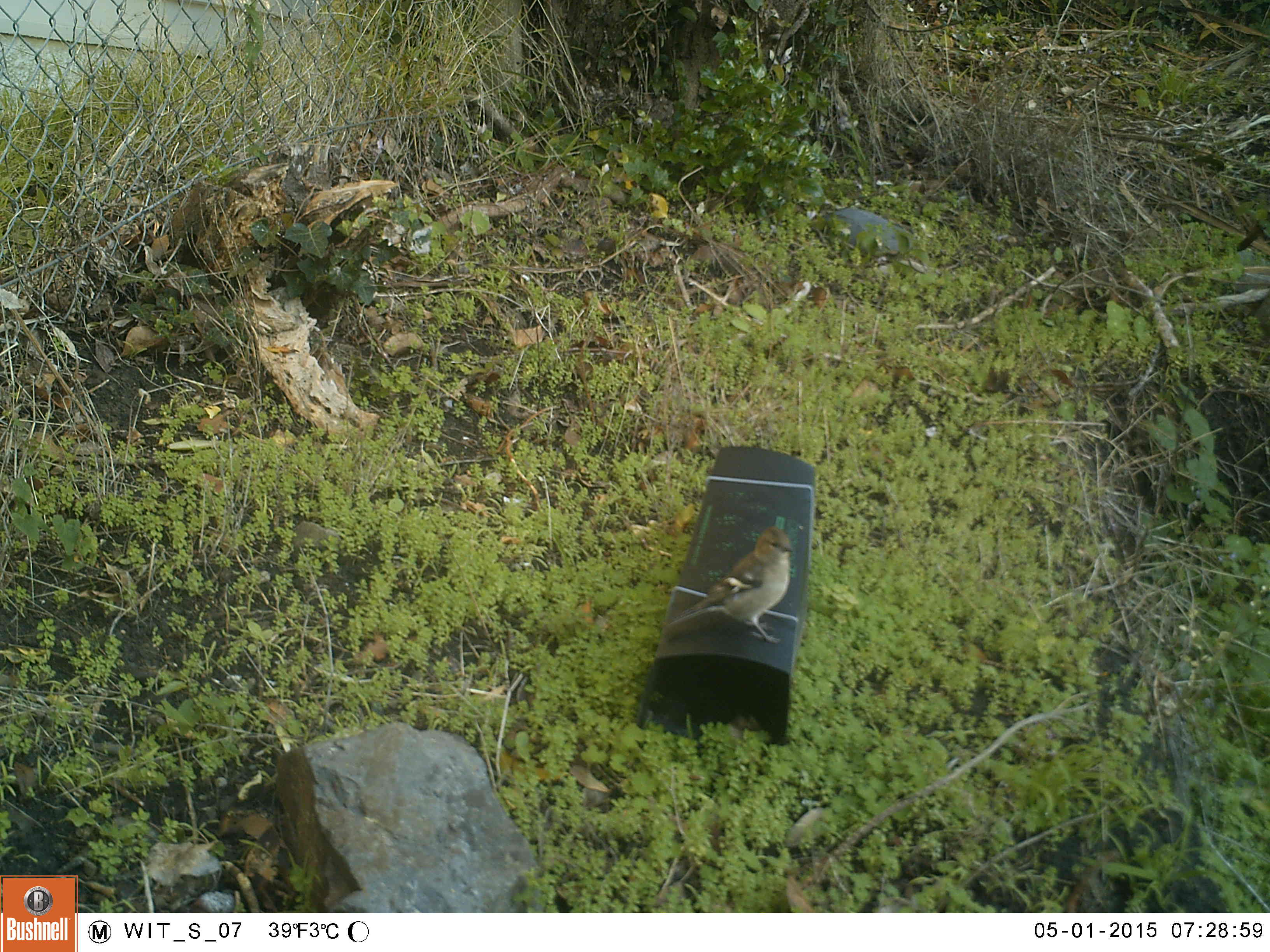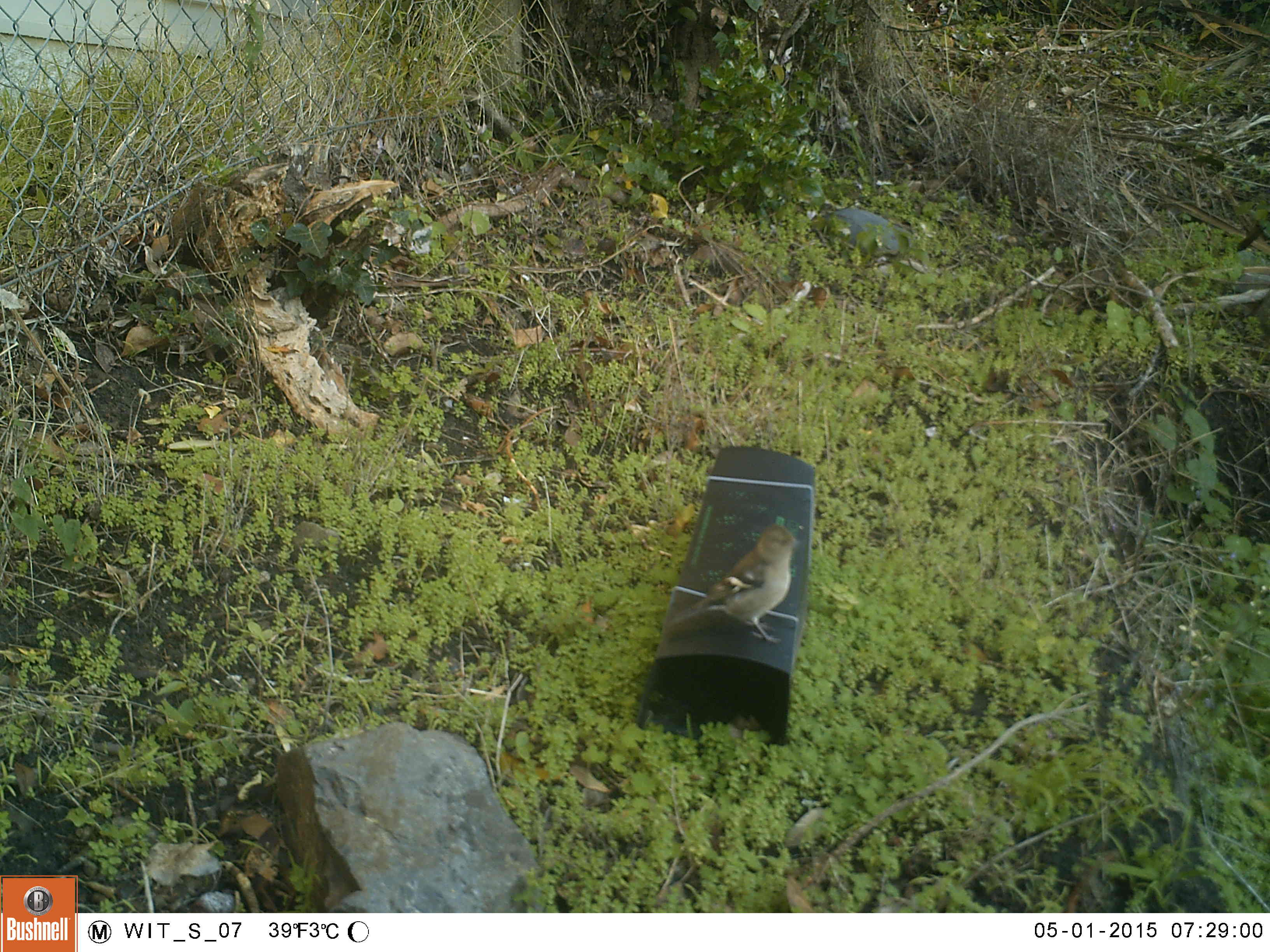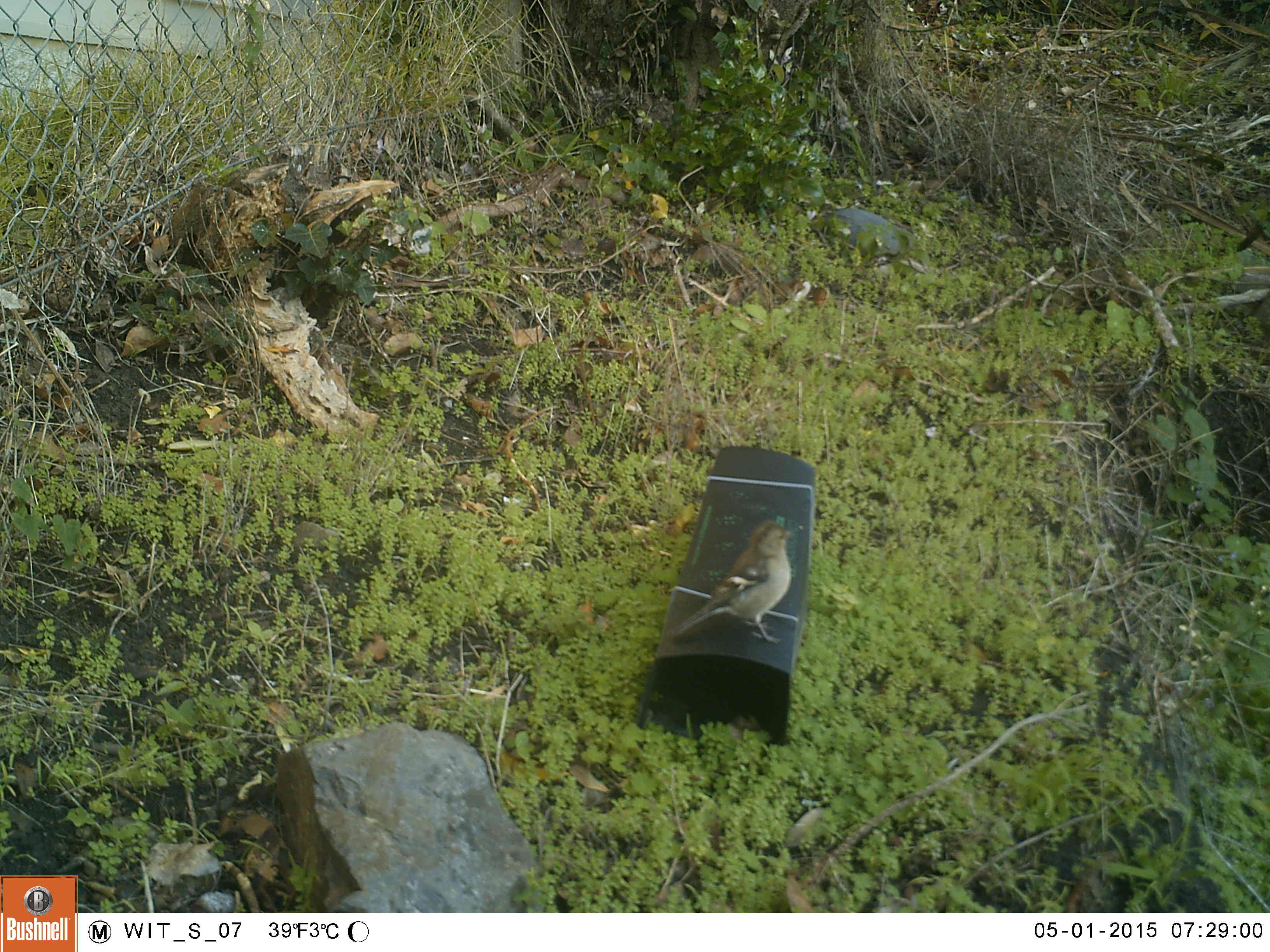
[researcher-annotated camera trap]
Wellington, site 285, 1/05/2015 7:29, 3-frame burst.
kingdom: Animalia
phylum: Chordata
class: Aves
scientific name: Aves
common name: bird